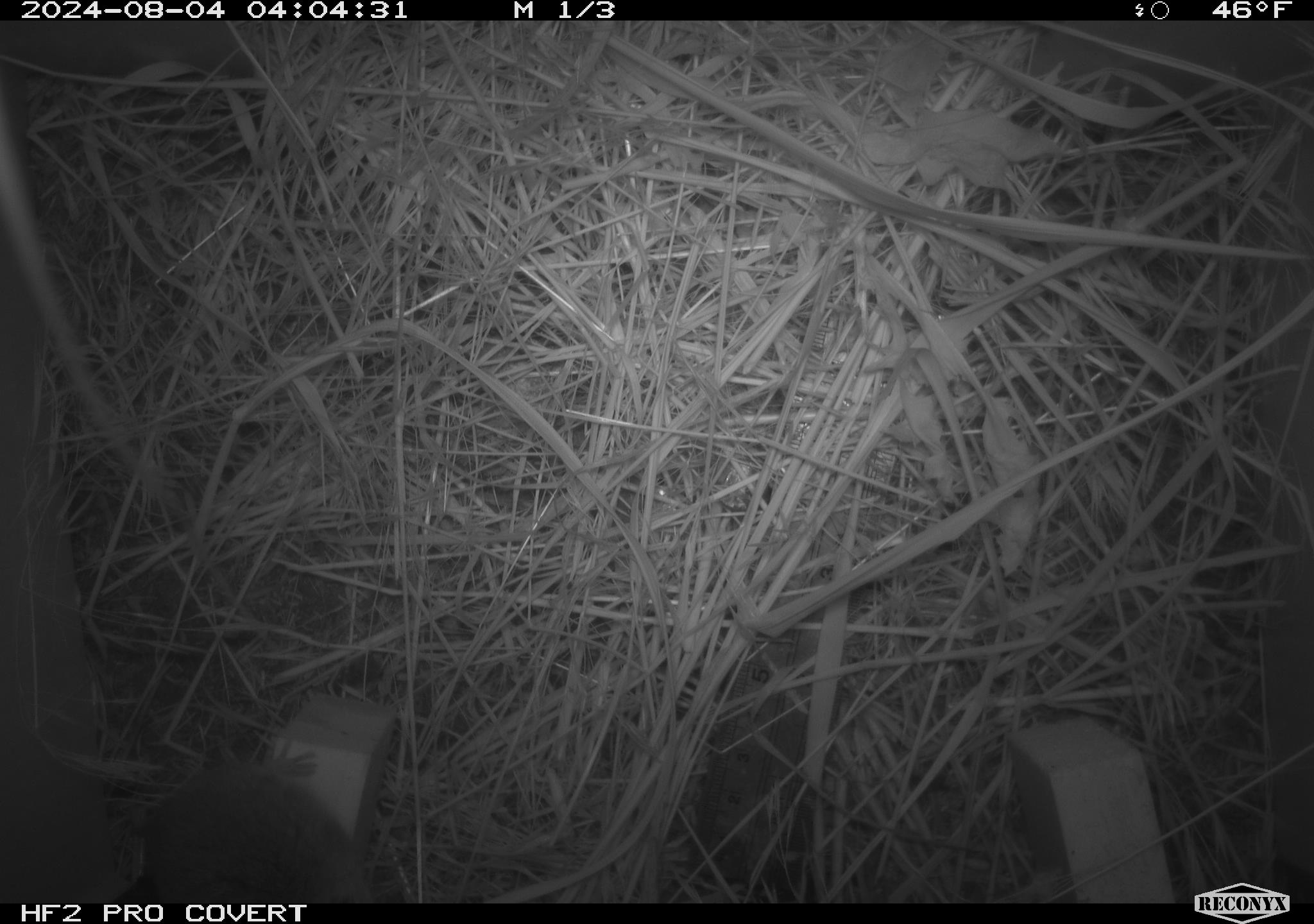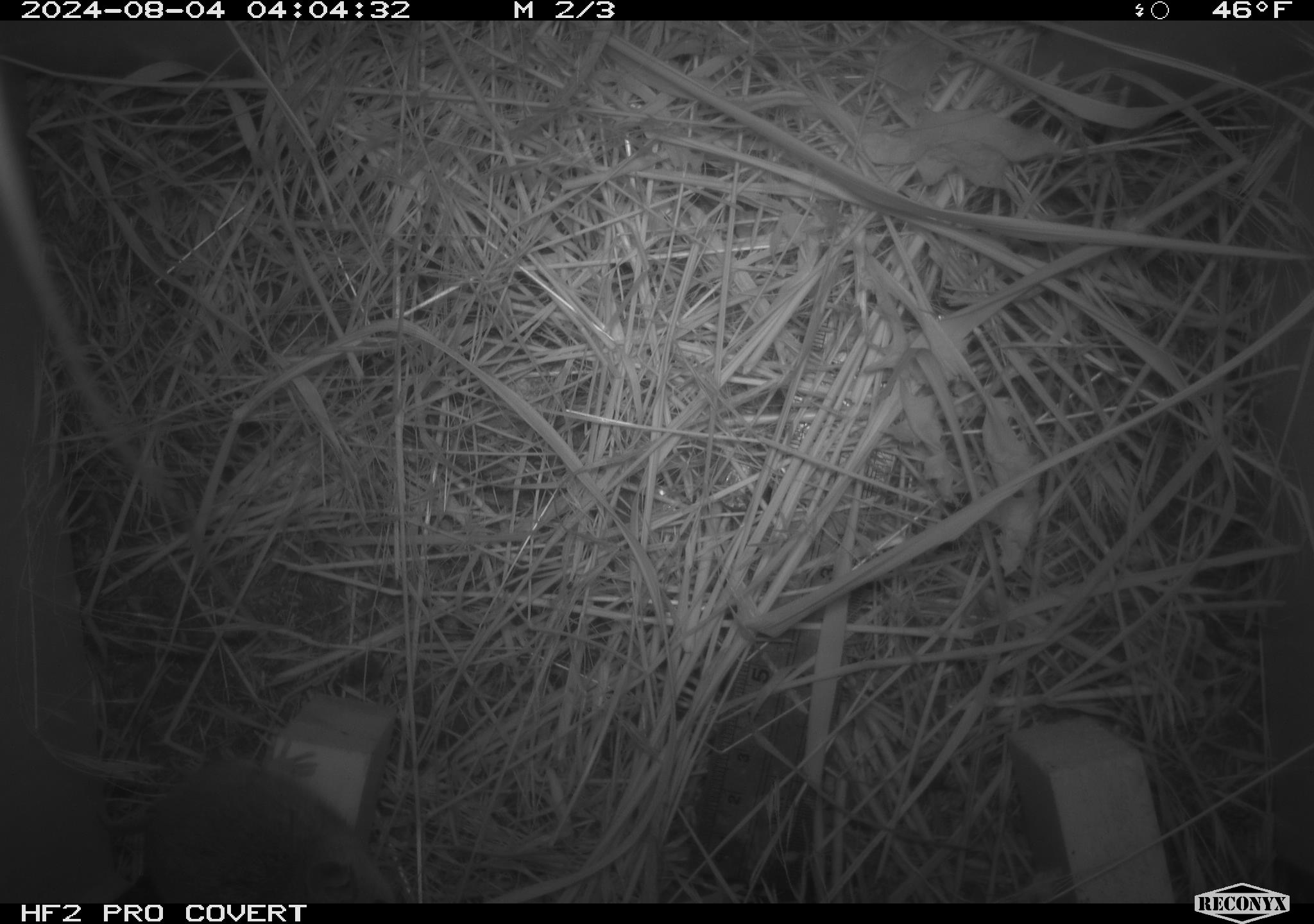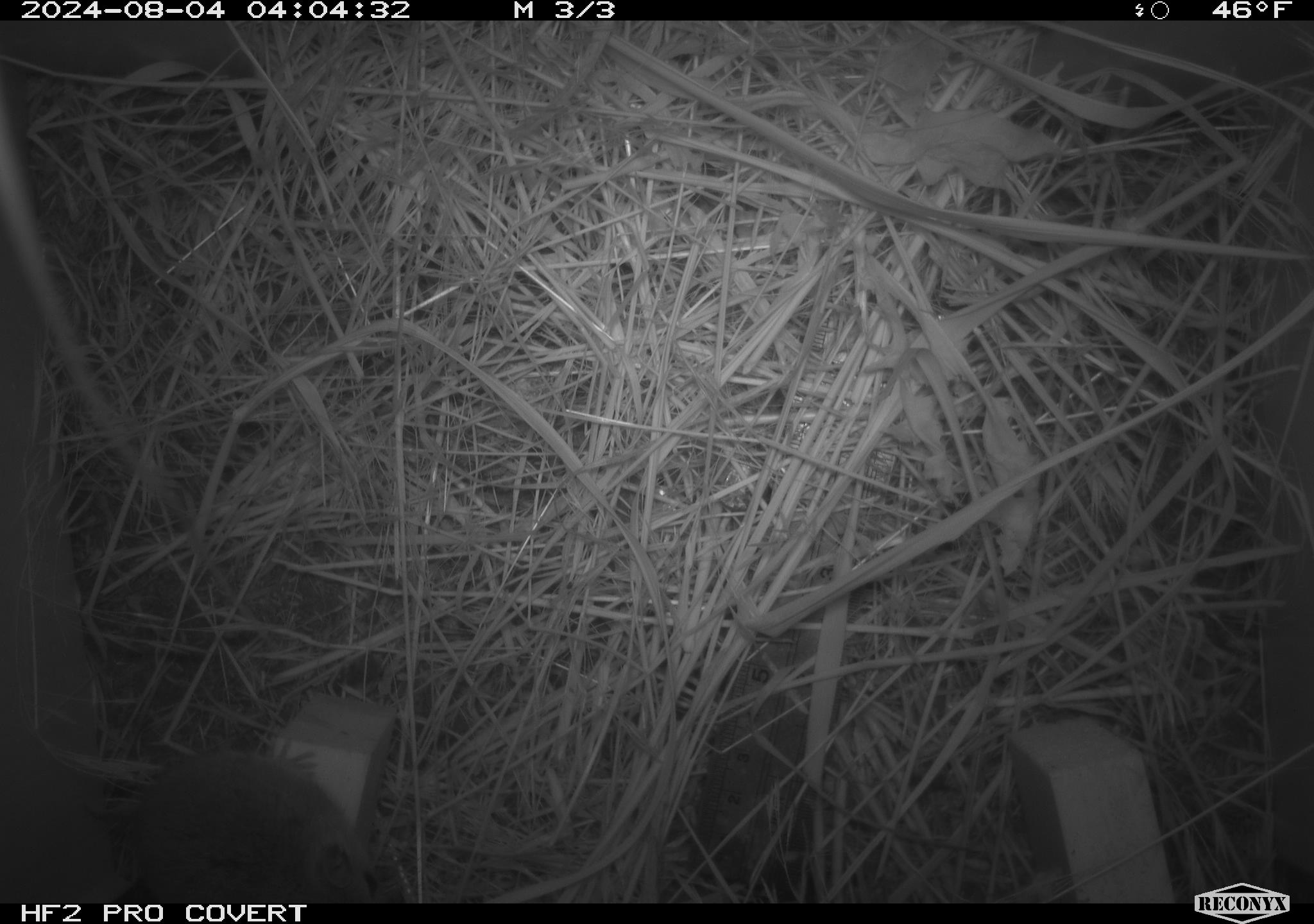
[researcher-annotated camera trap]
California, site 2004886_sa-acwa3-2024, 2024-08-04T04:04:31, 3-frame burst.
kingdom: Animalia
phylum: Chordata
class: Mammalia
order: Rodentia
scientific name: Rodentia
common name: mouse species